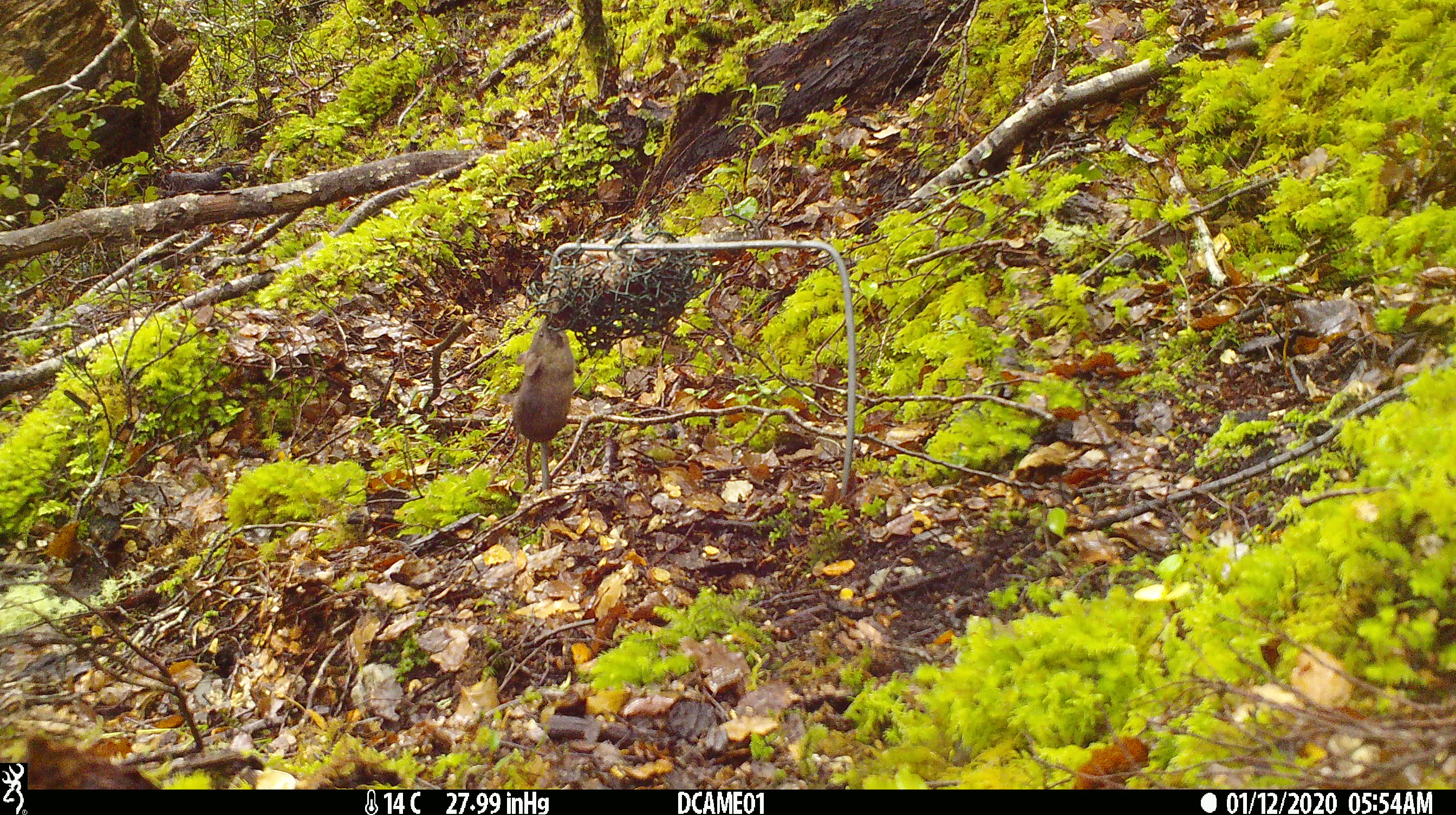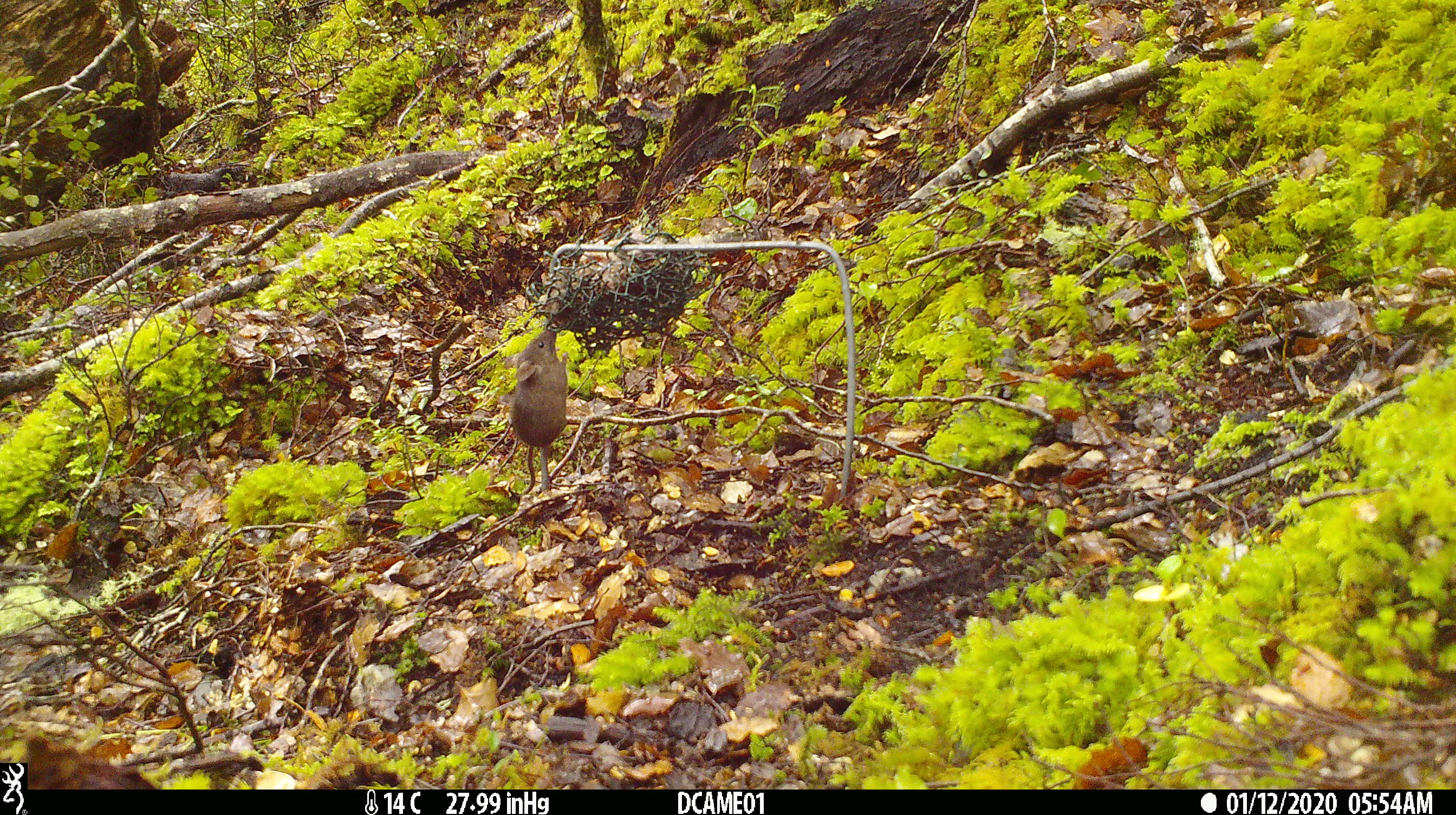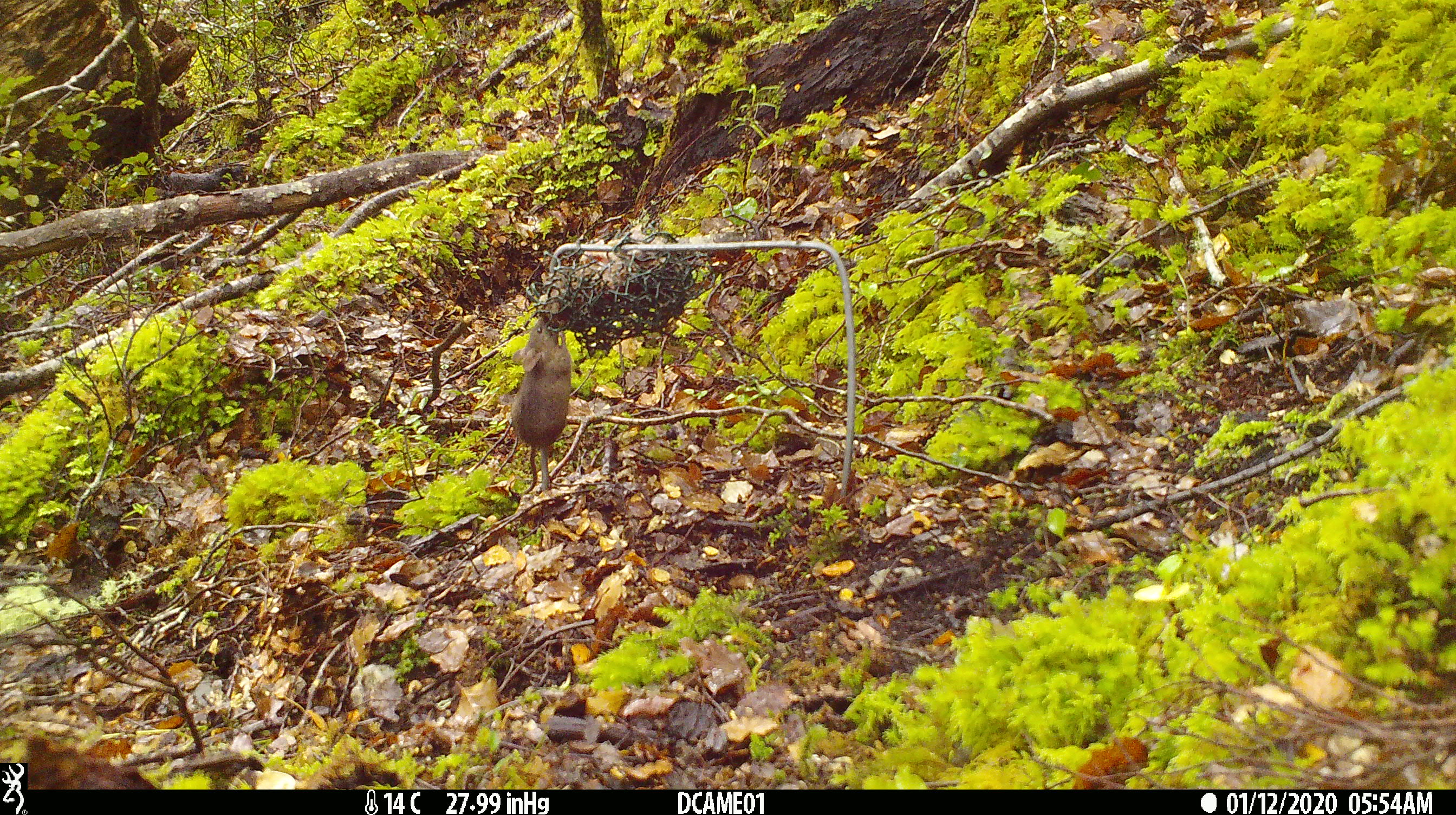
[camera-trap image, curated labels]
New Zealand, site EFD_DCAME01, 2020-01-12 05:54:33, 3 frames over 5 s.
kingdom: Animalia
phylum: Chordata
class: Mammalia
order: Rodentia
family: Muridae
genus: Mus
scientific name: Mus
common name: mouse